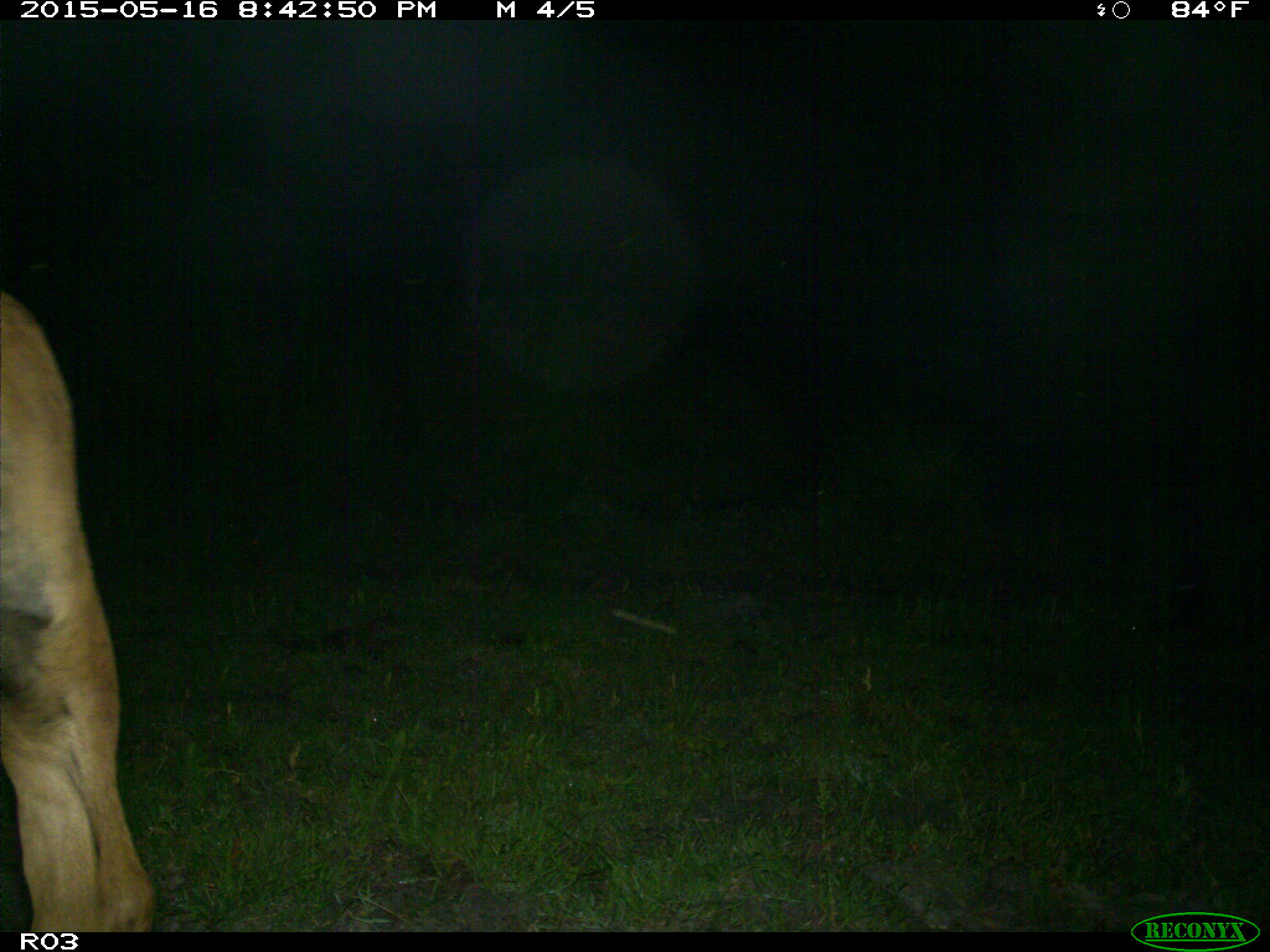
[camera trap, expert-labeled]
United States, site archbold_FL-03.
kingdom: Animalia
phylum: Chordata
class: Mammalia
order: Artiodactyla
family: Bovidae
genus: Bos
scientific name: Bos taurus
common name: domestic cow